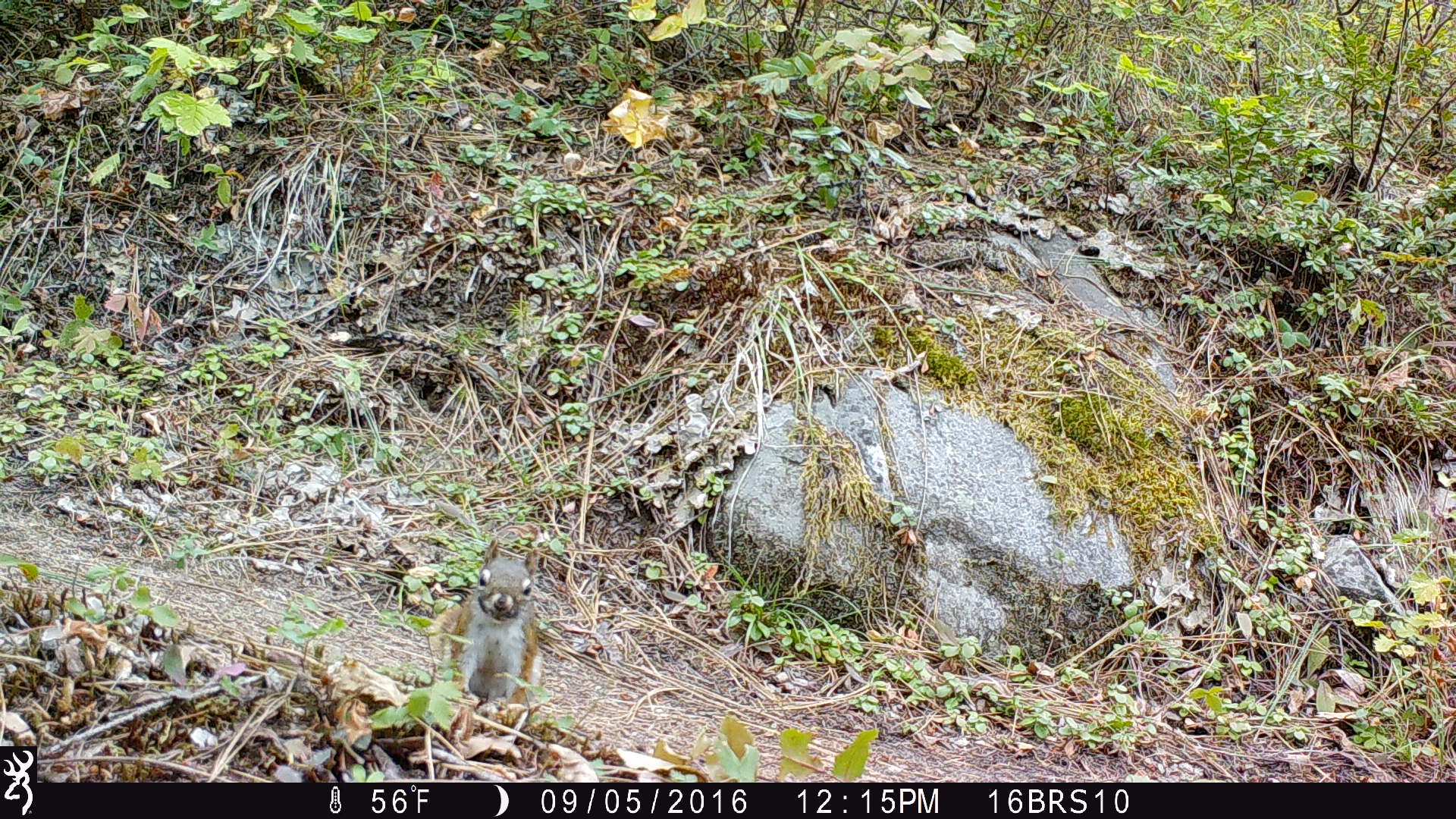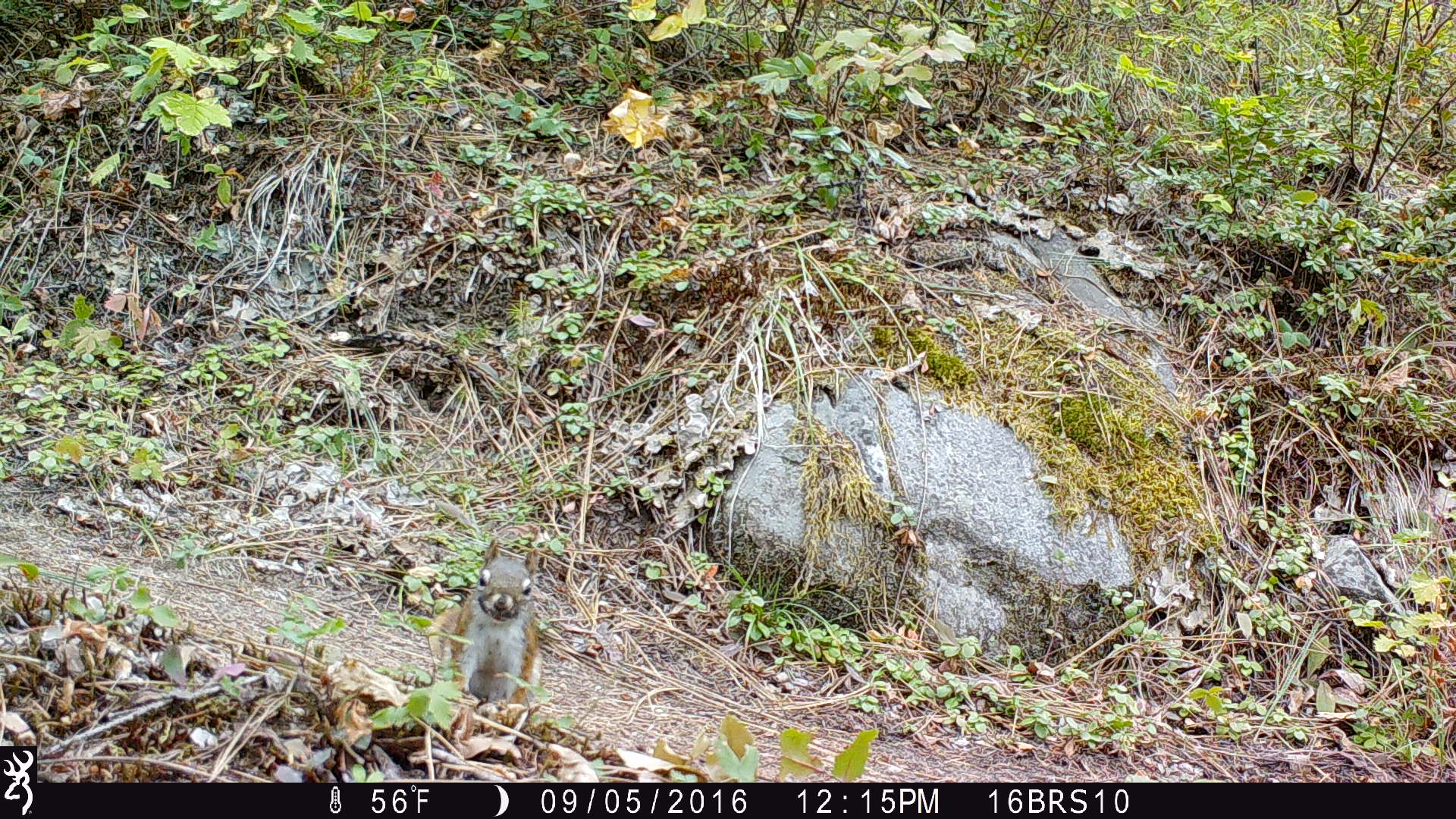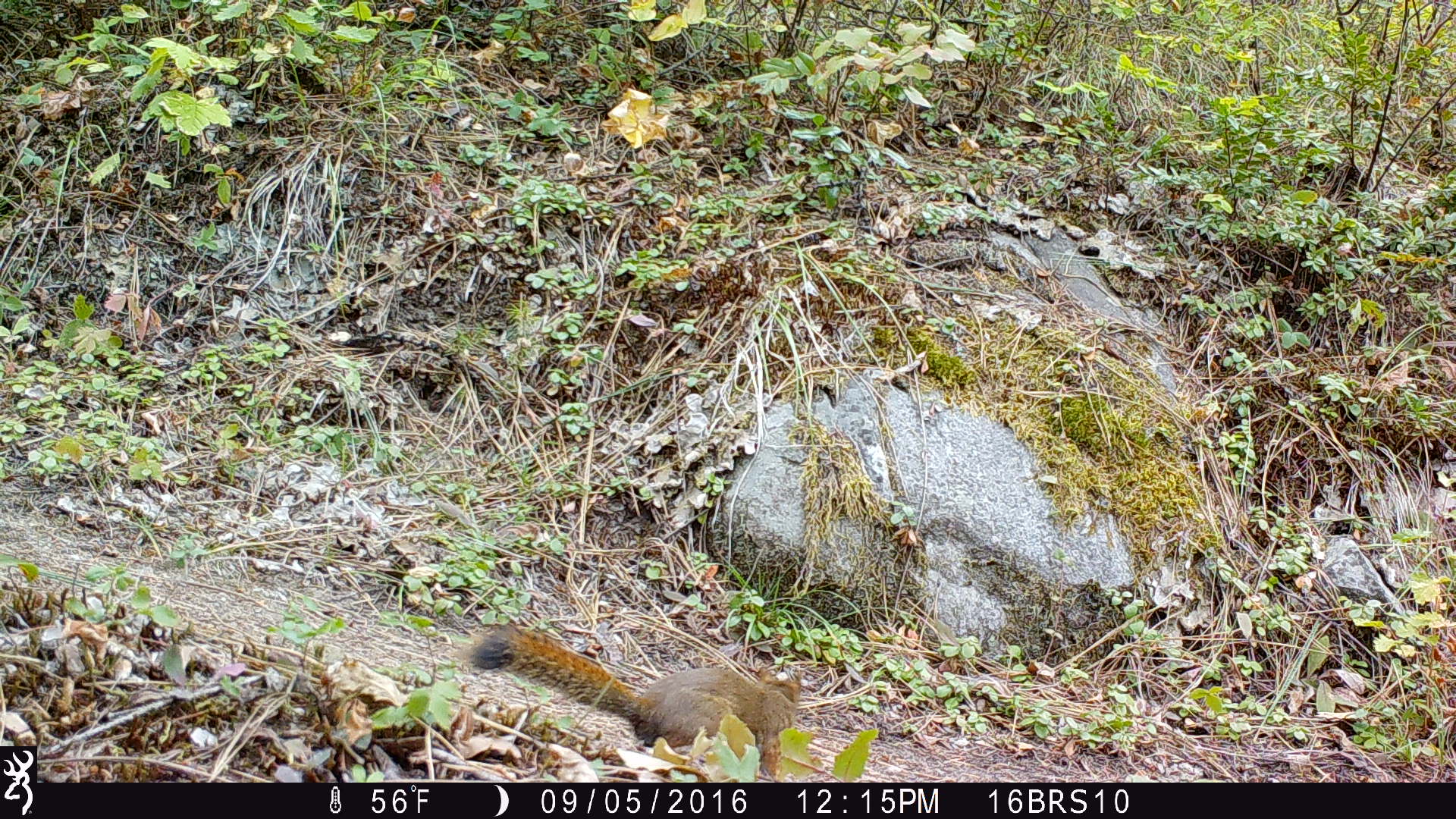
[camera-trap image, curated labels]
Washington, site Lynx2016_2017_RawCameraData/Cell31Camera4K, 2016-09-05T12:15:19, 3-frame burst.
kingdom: Animalia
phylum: Chordata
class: Mammalia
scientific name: Mammalia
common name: small mammal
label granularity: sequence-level